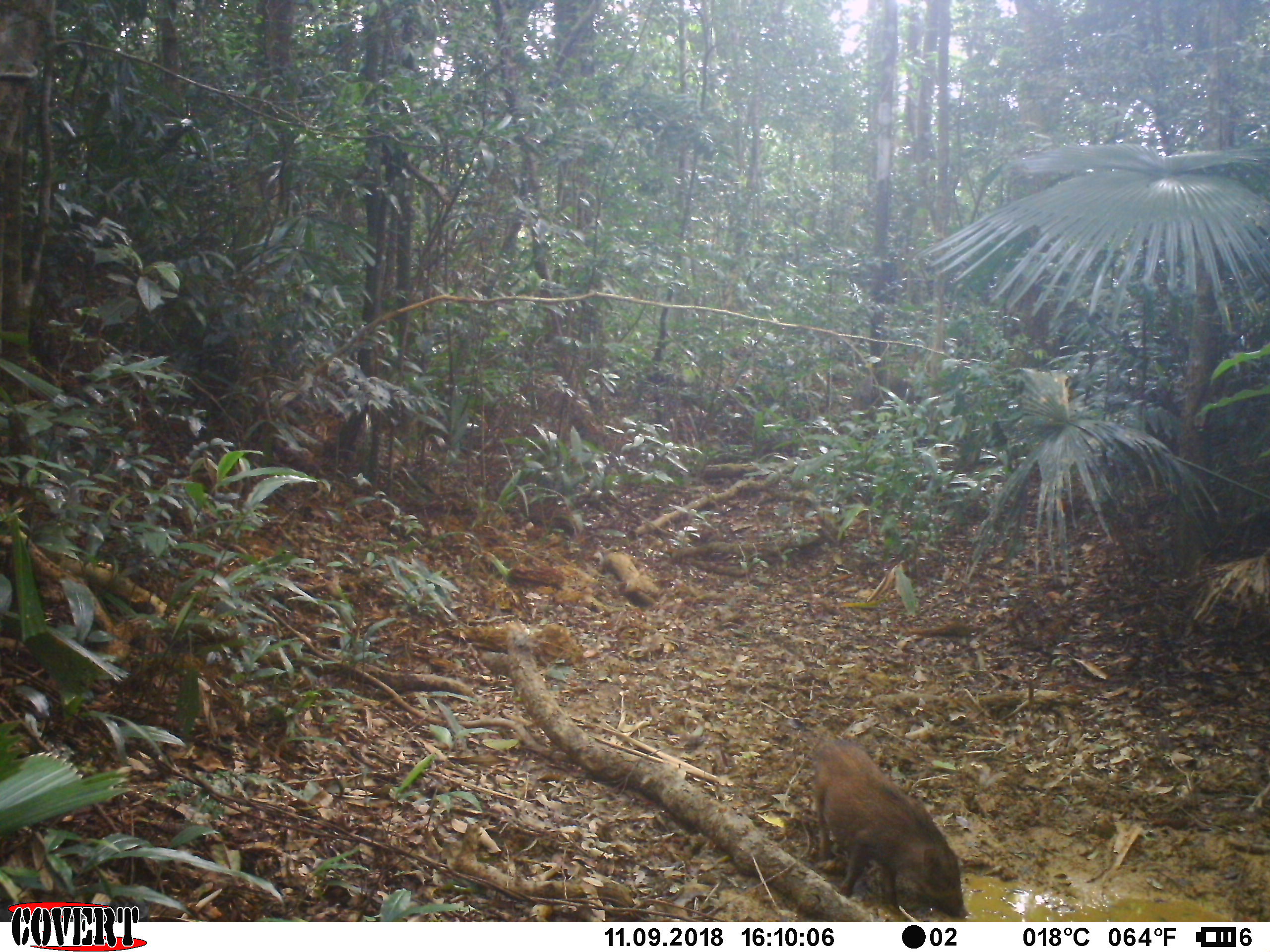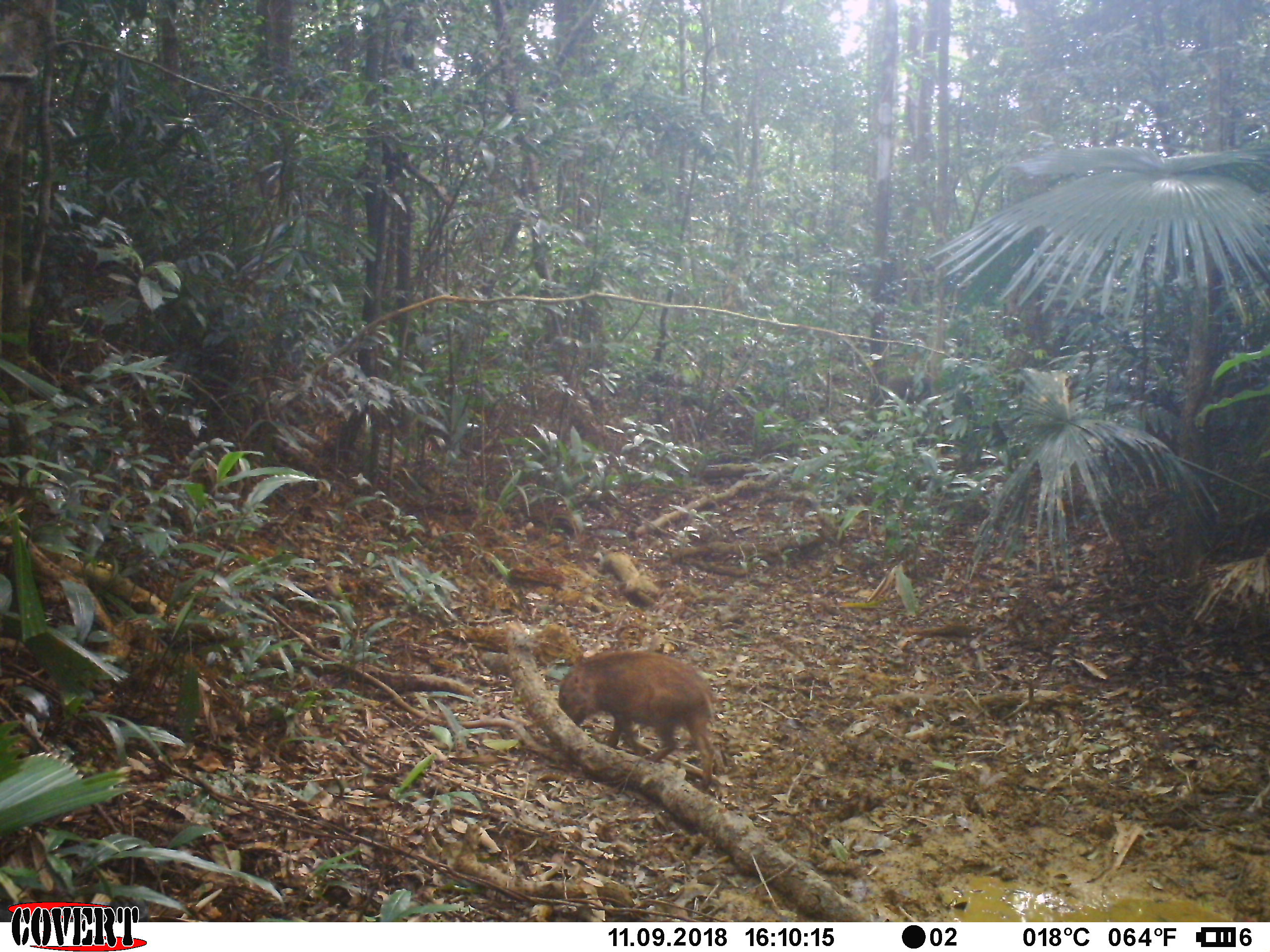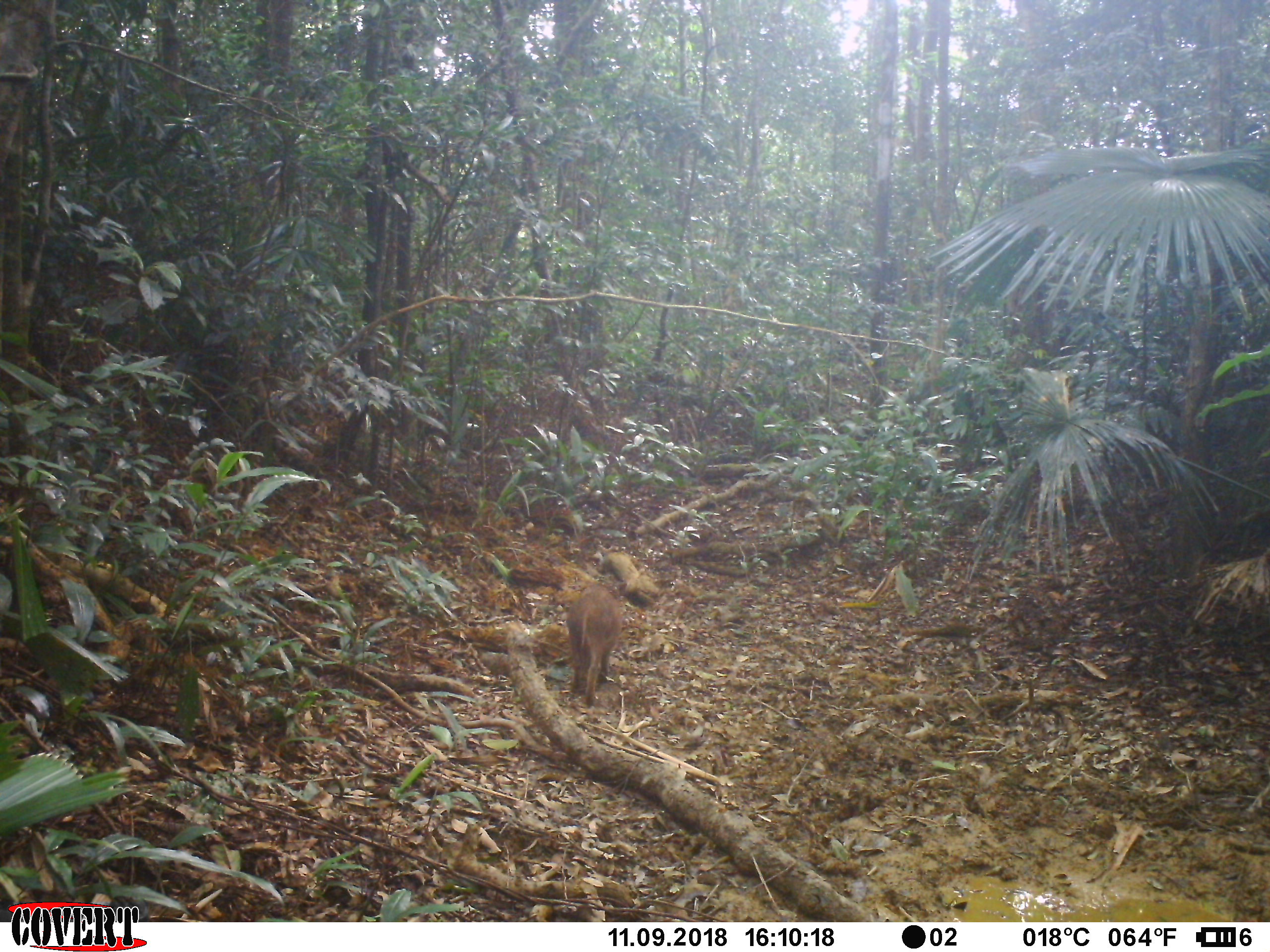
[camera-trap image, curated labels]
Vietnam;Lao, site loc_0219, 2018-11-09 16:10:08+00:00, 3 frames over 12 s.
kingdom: Animalia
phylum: Chordata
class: Mammalia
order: Artiodactyla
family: Suidae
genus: Sus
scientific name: Sus scrofa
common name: eurasian wild pig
Eurasian wild pig (Sus scrofa). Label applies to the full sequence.